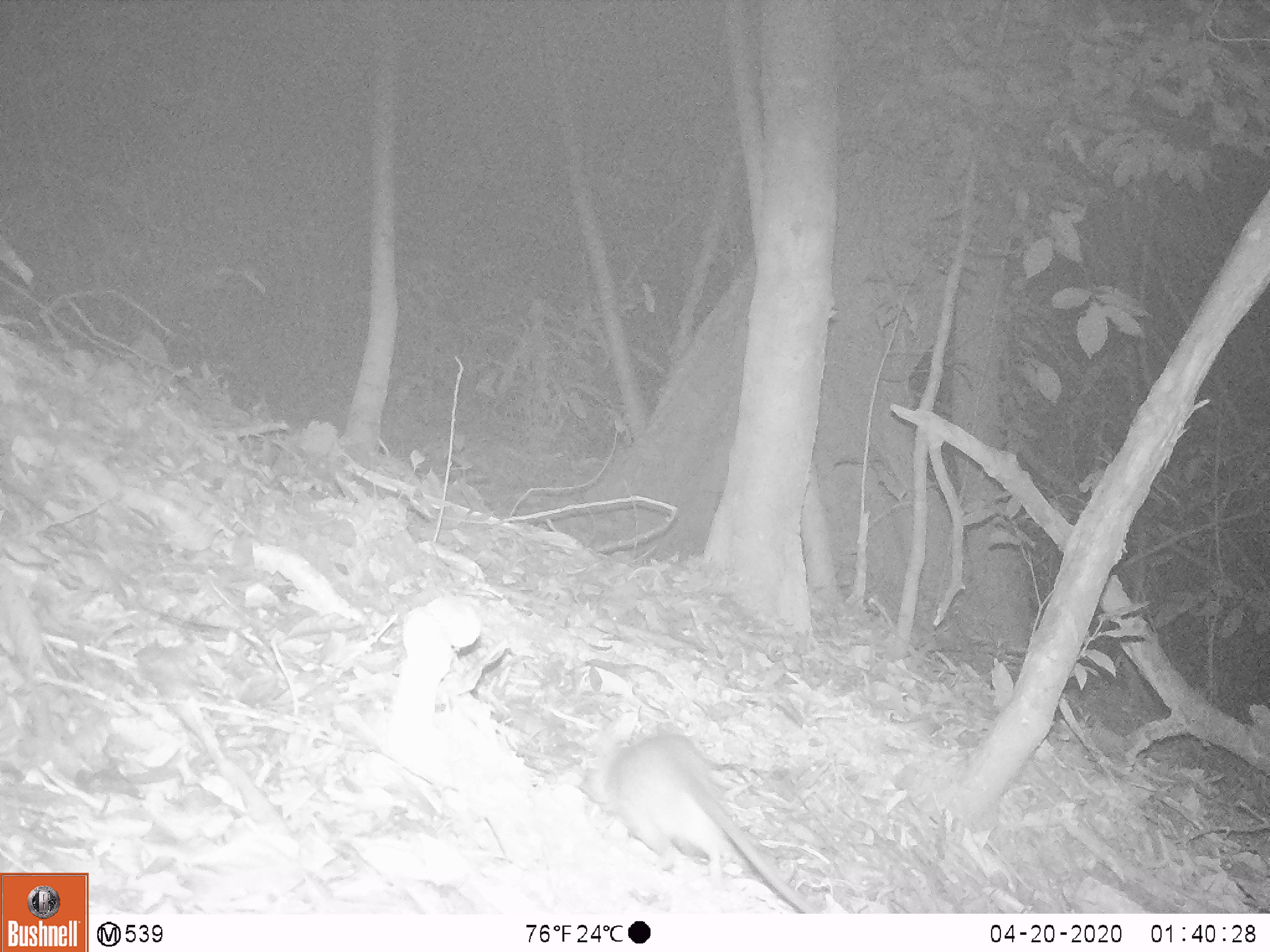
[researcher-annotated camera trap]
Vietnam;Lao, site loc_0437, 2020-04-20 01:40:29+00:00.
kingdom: Animalia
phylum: Chordata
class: Mammalia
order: Rodentia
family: Muridae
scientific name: Muridae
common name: old-world mice and rats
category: unidentified murid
Unidentified murid (old-world mice and rats) (Muridae). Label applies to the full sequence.